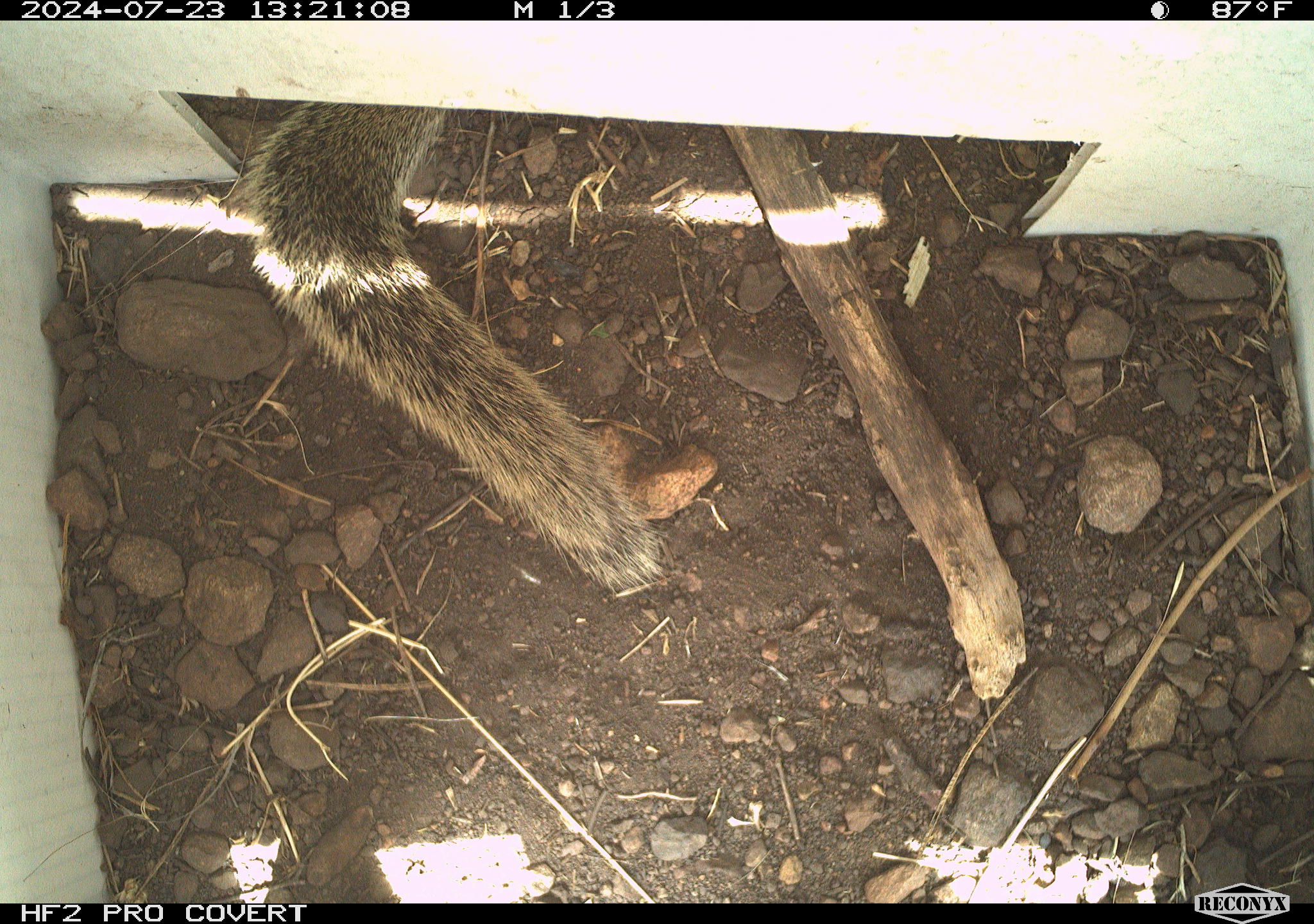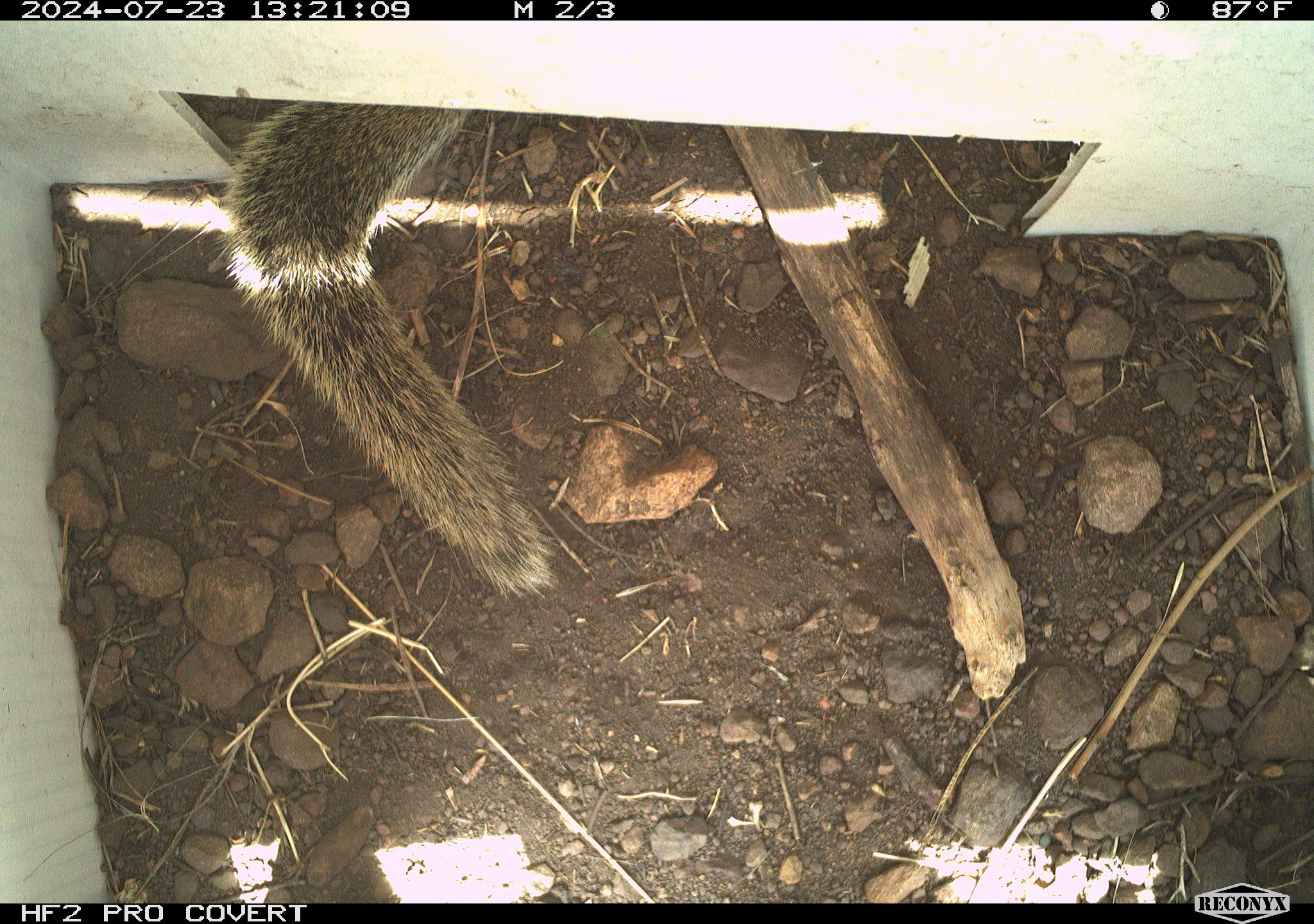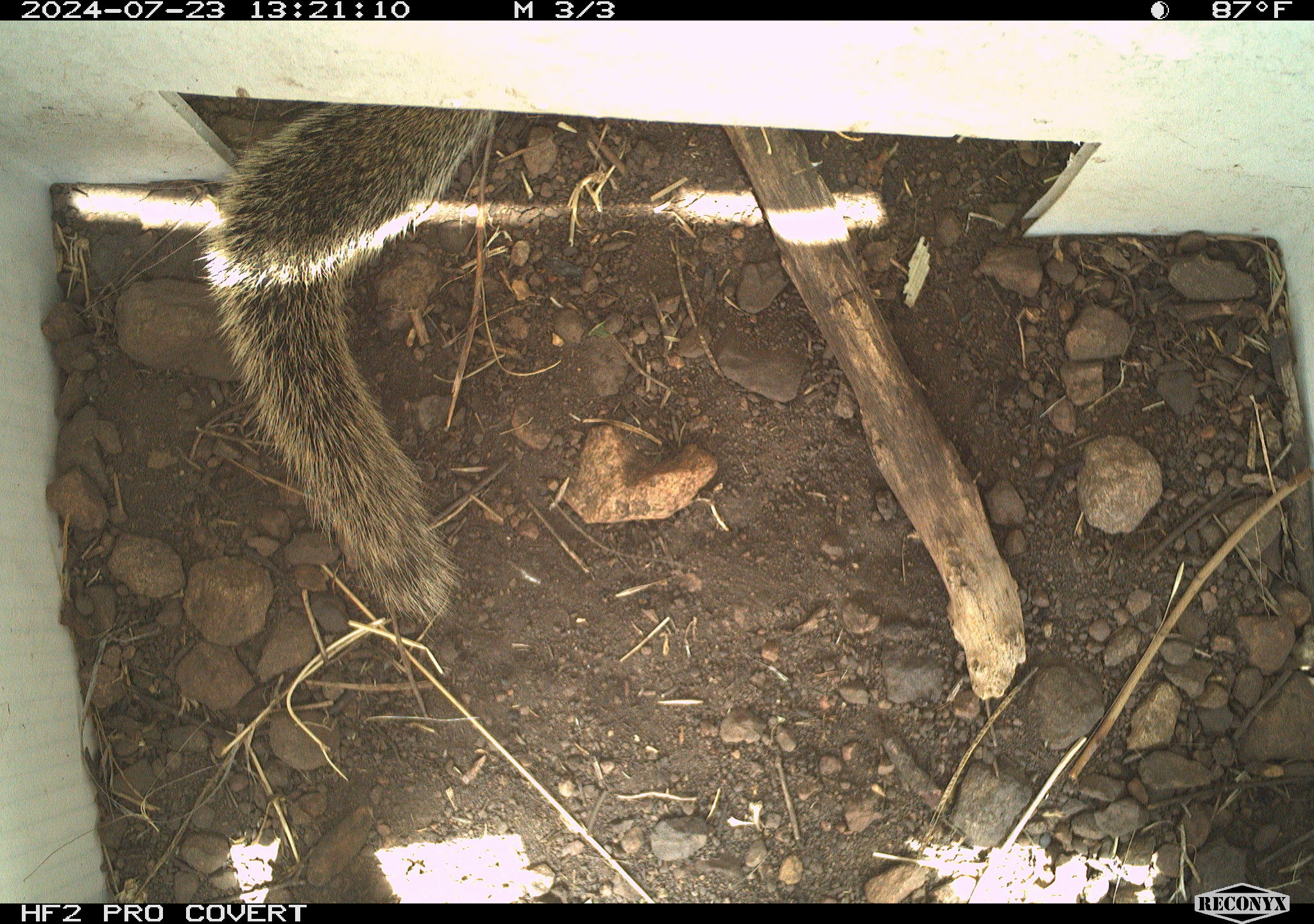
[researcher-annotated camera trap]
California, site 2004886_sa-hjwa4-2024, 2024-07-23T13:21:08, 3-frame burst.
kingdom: Animalia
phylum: Chordata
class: Mammalia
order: Rodentia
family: Sciuridae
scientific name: Sciuridae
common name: squirrels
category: sciuridae family